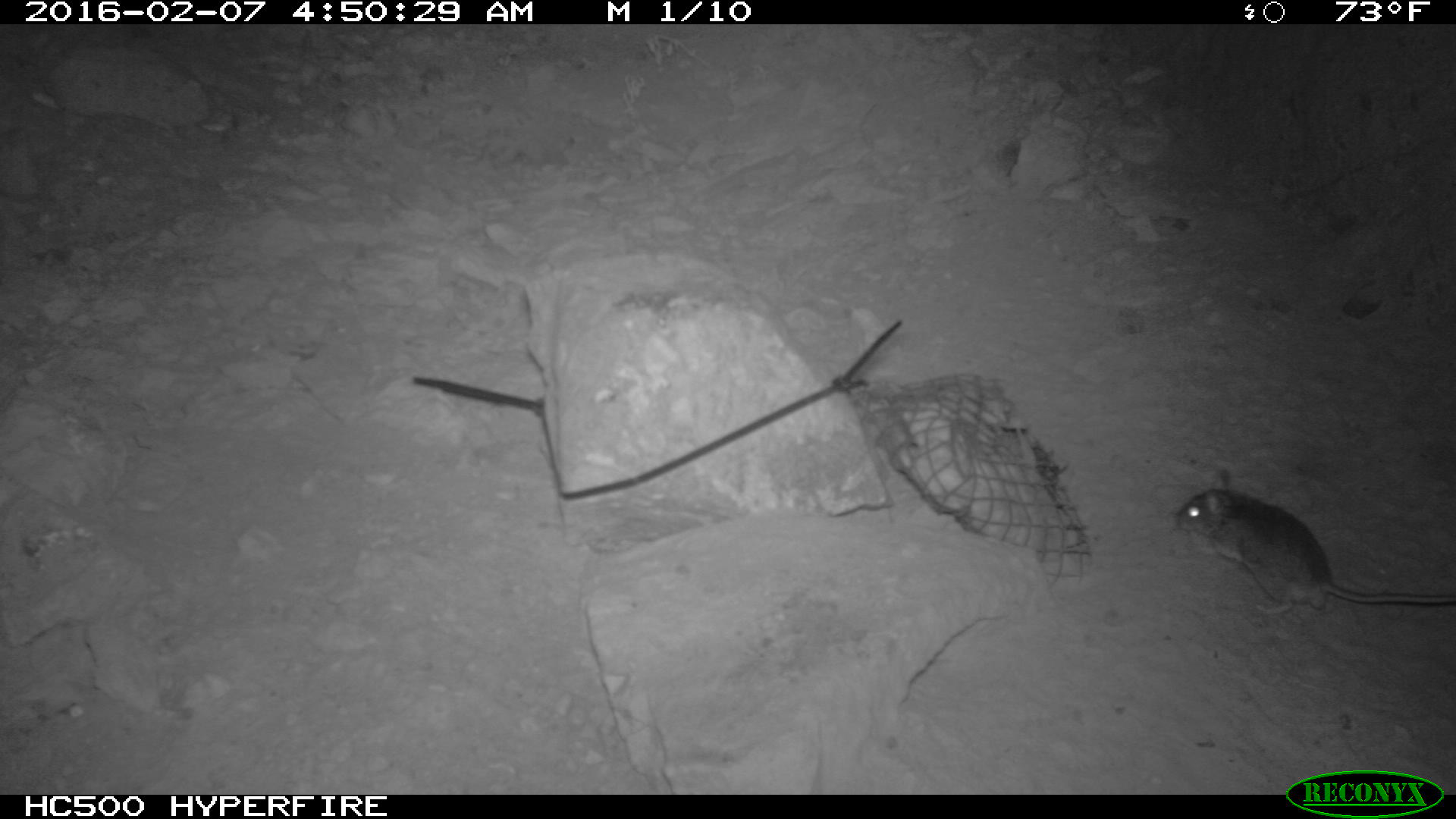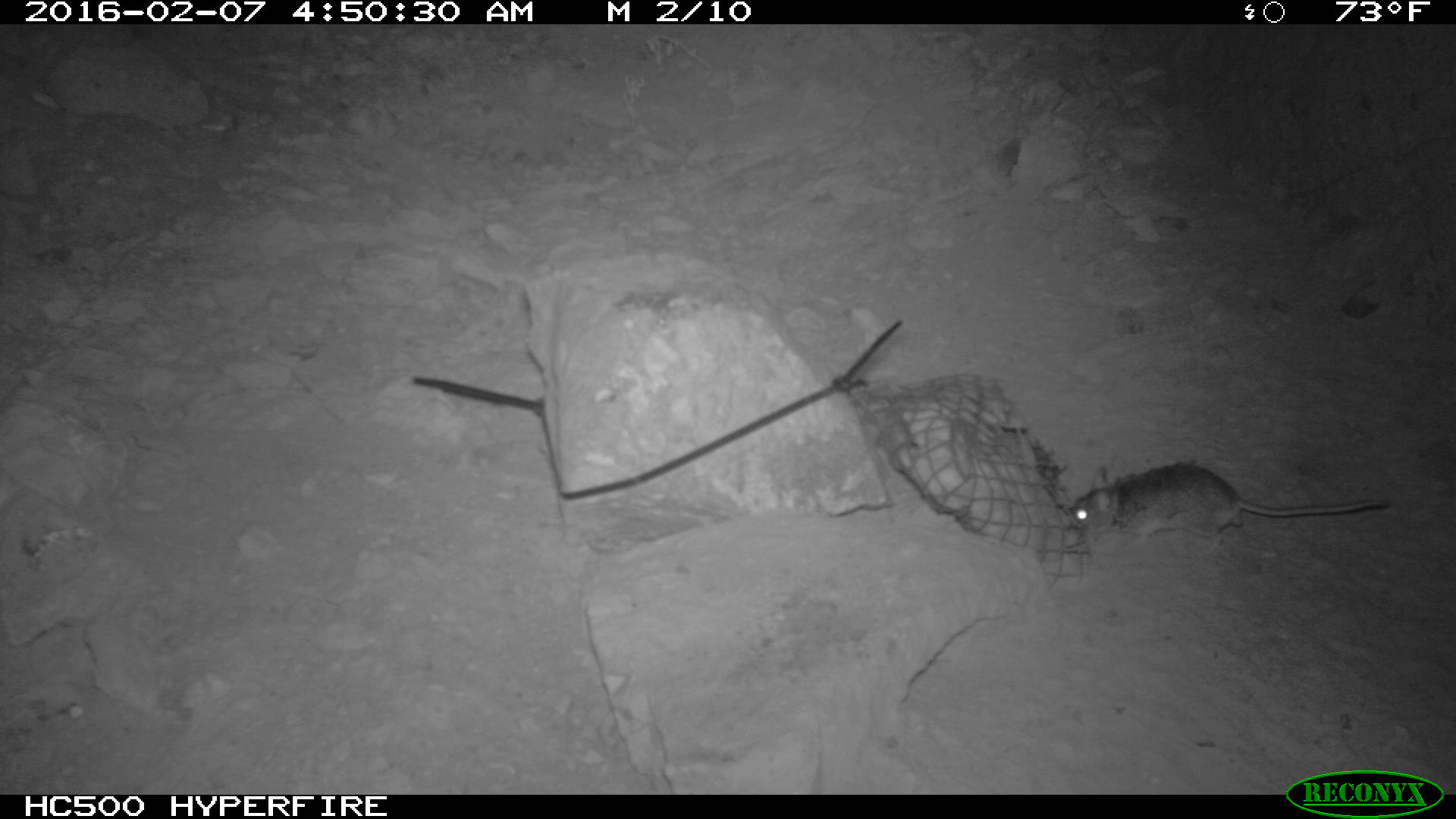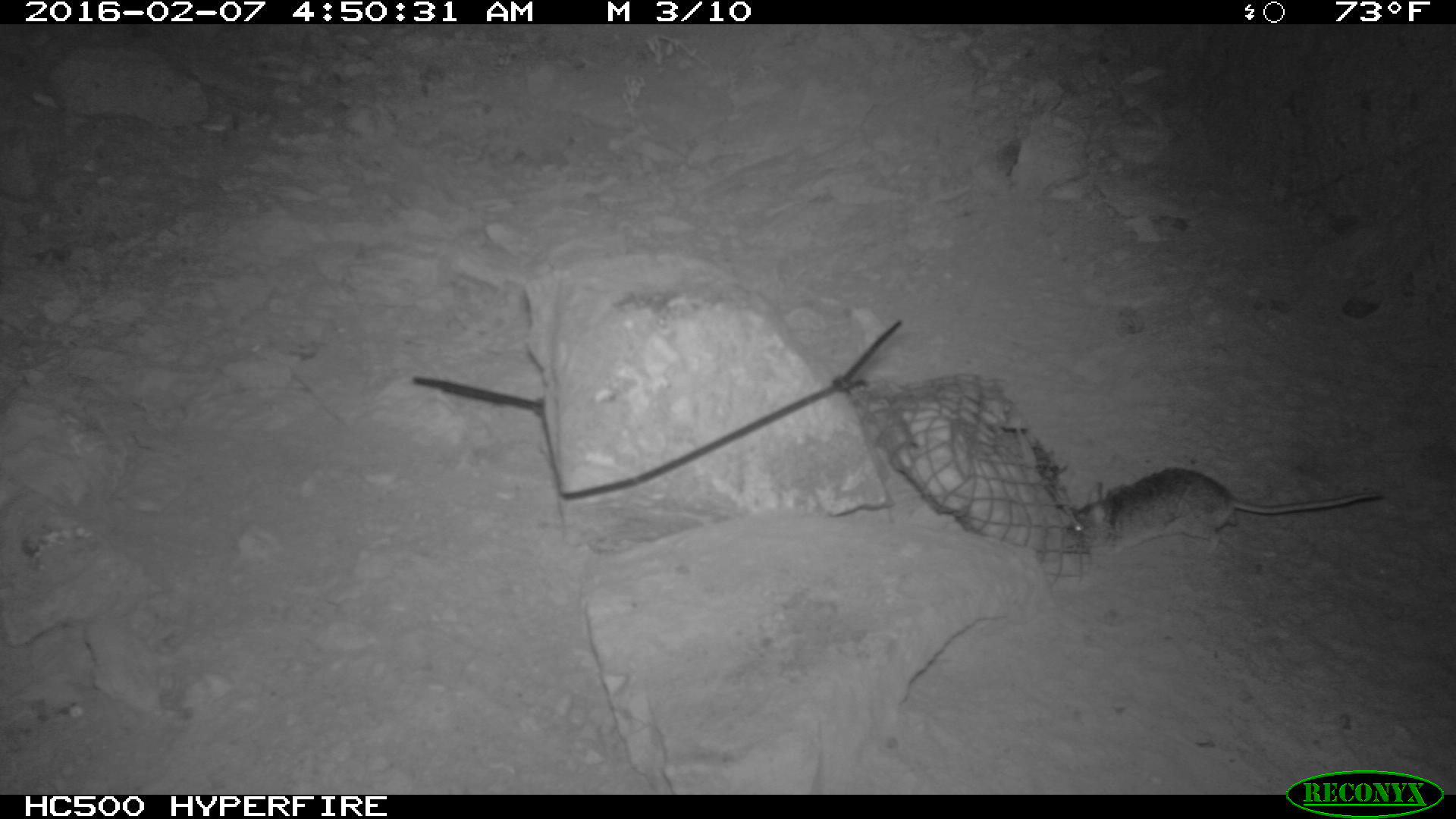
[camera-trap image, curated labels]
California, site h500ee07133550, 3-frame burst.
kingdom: Animalia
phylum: Chordata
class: Mammalia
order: Rodentia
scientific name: Rodentia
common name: rodent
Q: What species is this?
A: Rodent (Rodentia).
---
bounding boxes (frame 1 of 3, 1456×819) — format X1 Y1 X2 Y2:
rodent: 1172 467 1455 613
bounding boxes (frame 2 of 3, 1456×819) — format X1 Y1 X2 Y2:
rodent: 1068 463 1388 557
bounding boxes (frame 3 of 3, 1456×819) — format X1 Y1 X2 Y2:
rodent: 1068 468 1383 562